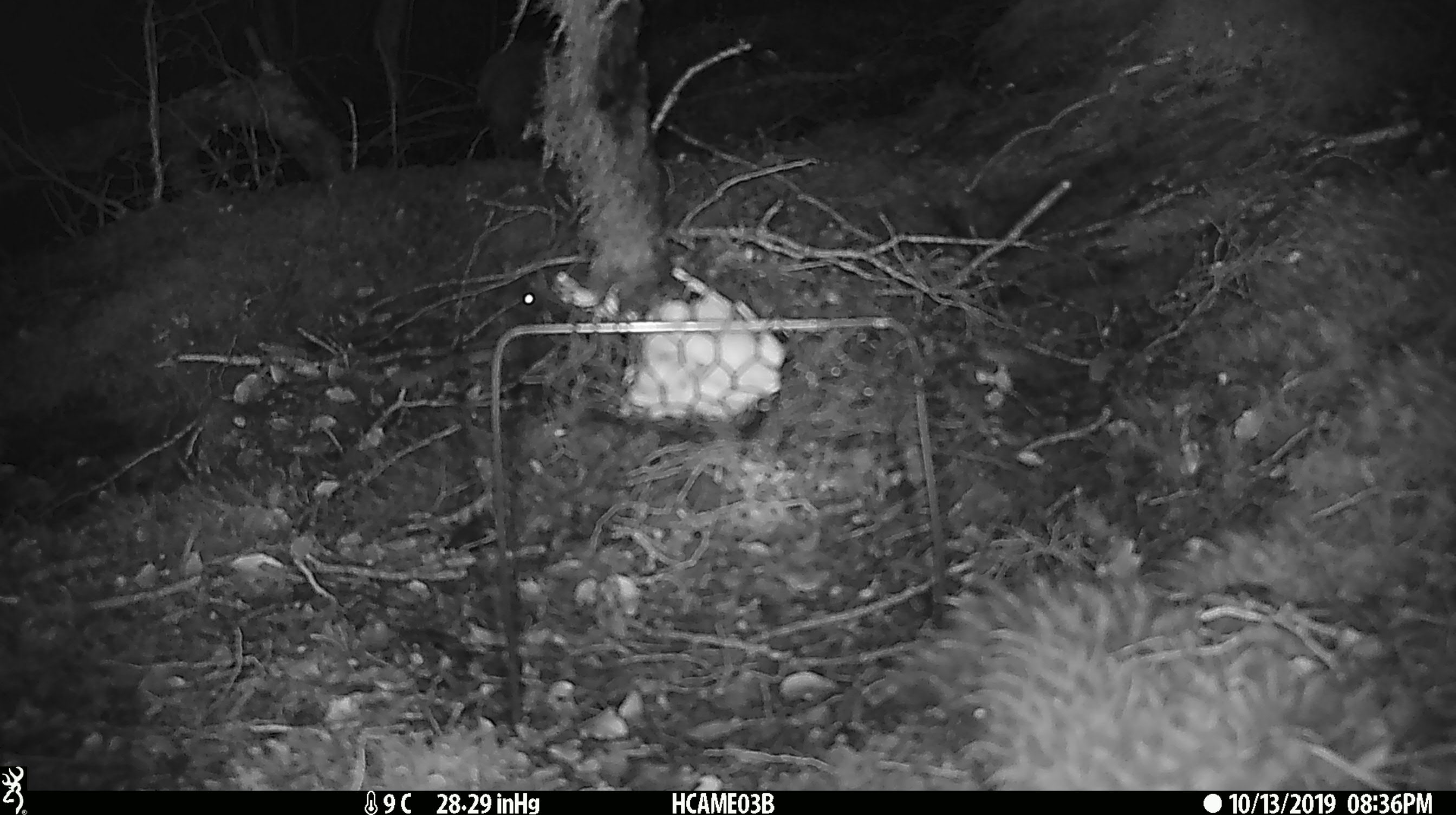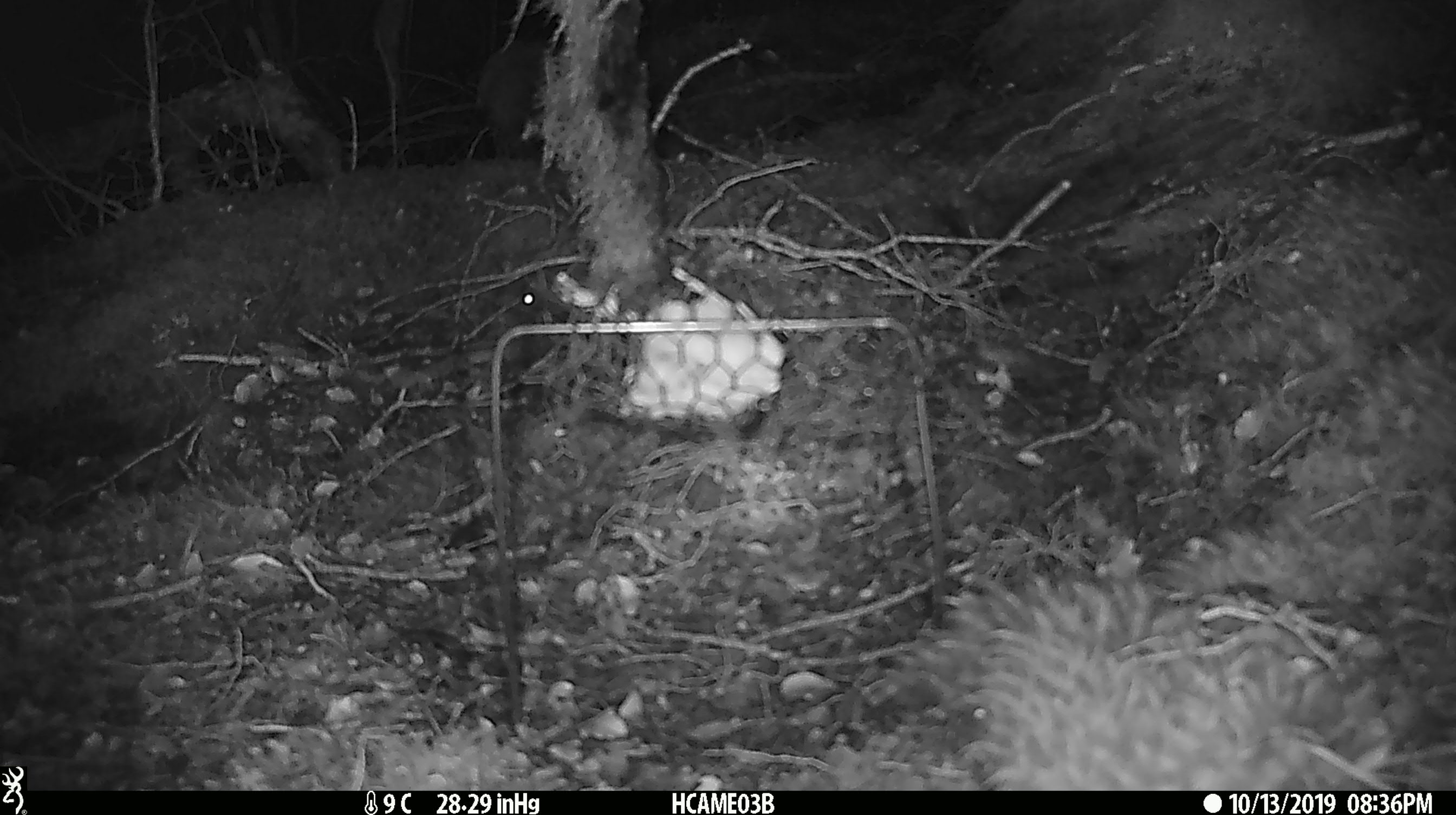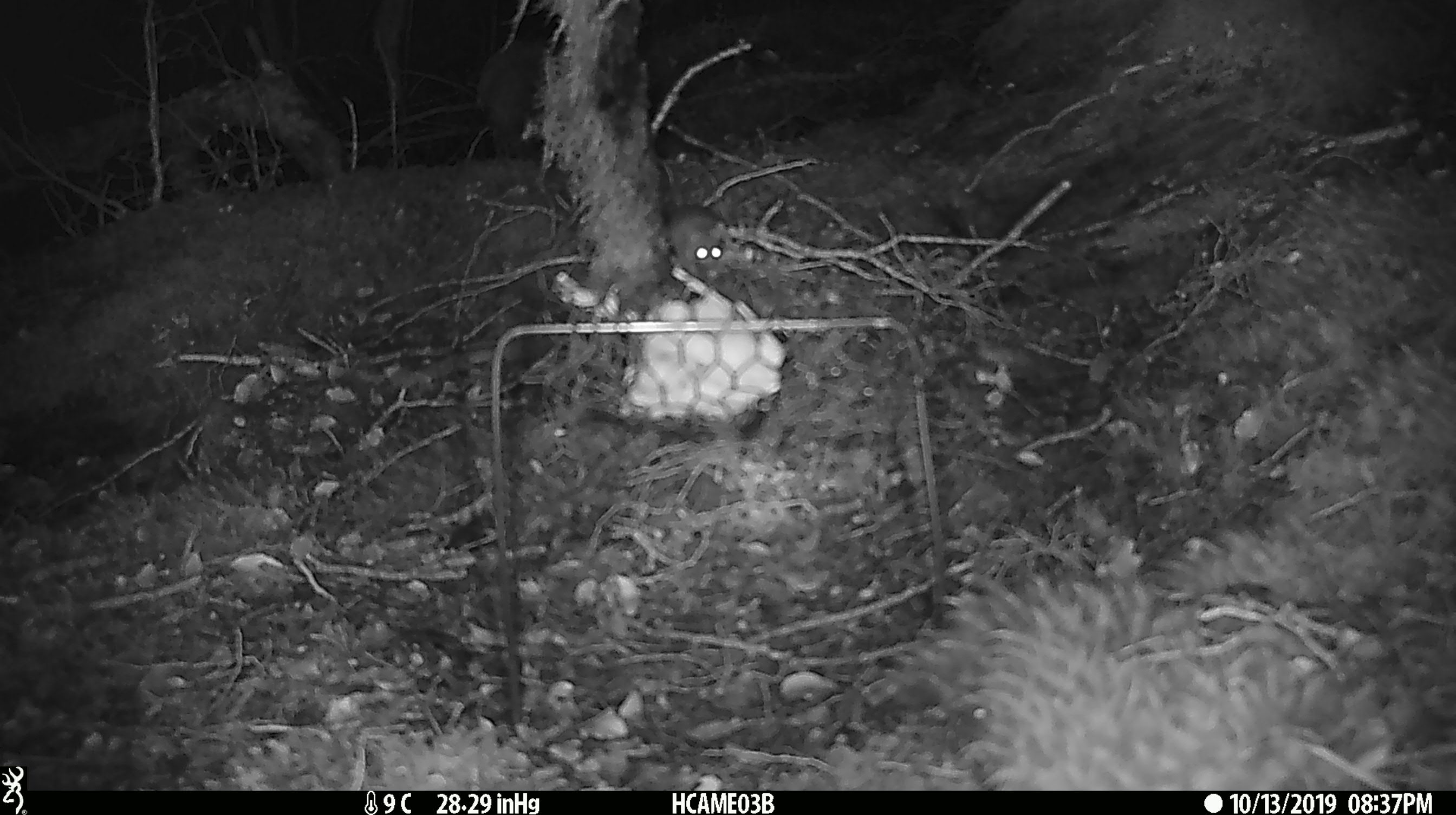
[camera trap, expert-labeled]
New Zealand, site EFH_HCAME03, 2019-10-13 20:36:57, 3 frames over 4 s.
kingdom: Animalia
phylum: Chordata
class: Mammalia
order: Rodentia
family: Muridae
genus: Mus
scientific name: Mus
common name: mouse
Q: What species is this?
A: Mouse (Mus).